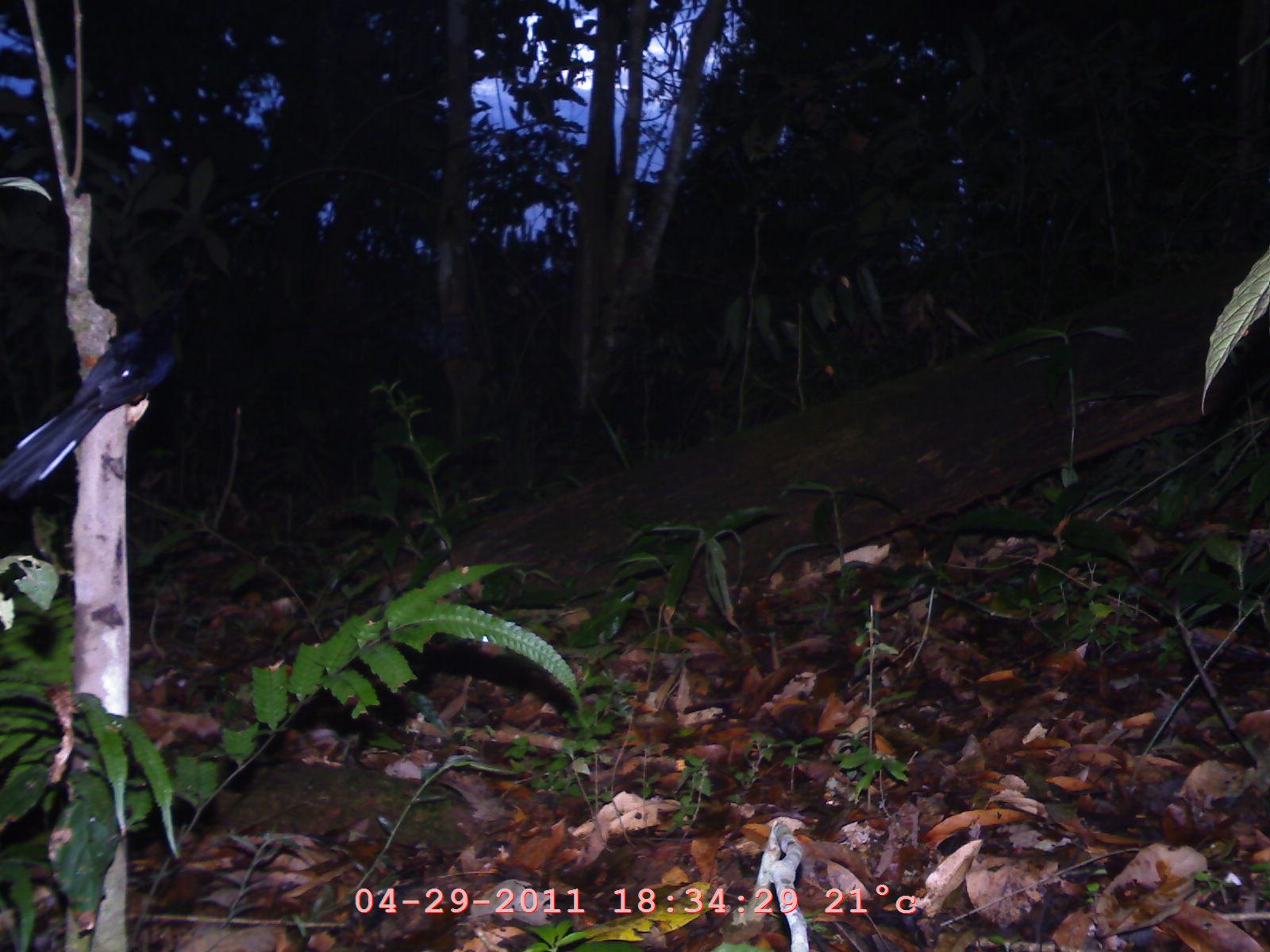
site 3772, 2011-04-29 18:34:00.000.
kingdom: Animalia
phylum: Chordata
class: Aves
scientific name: Aves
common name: bird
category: unknown bird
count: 1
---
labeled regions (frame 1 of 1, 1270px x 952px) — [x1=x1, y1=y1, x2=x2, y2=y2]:
unknown bird: [x1=0, y1=307, x2=178, y2=500]